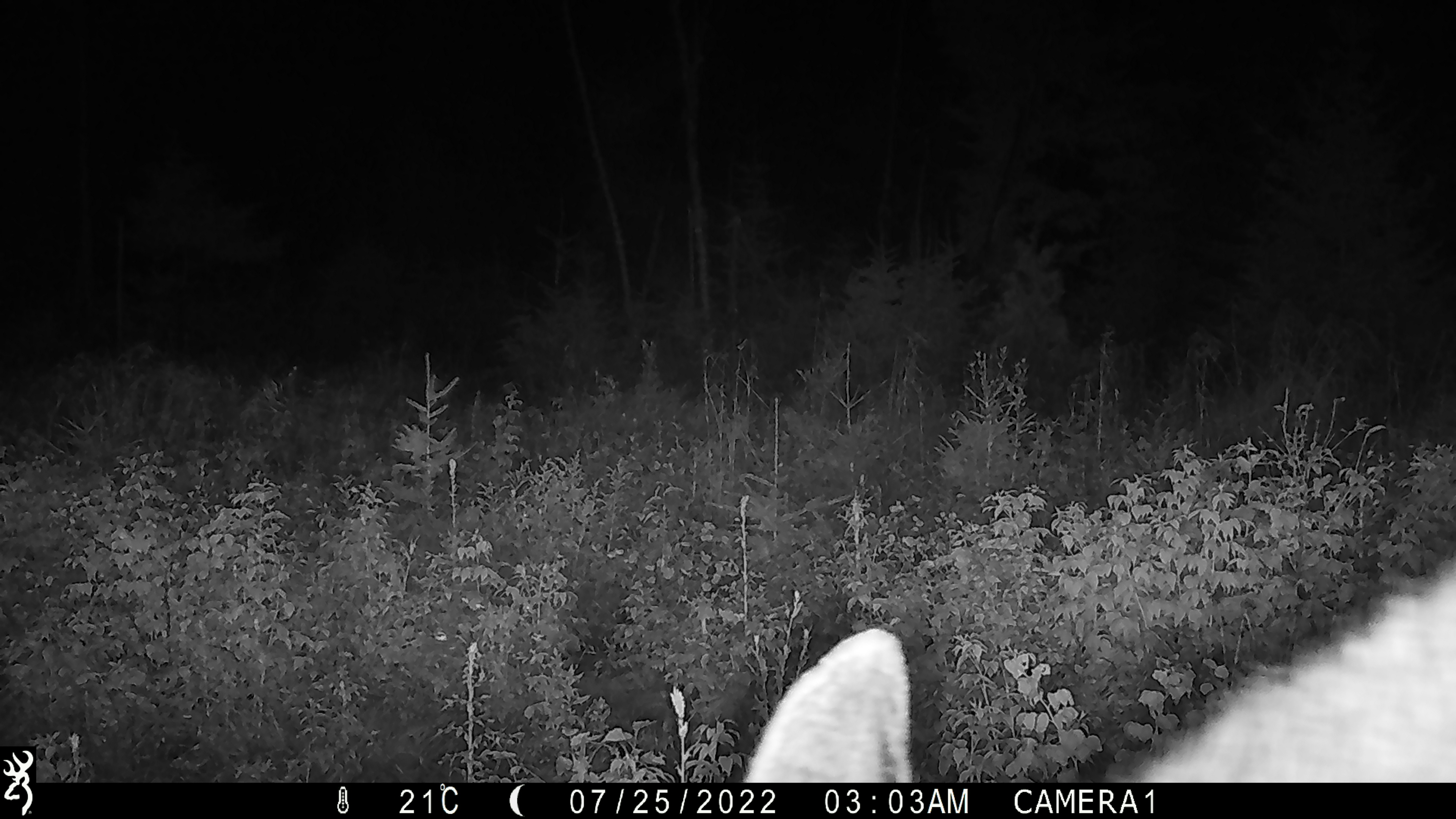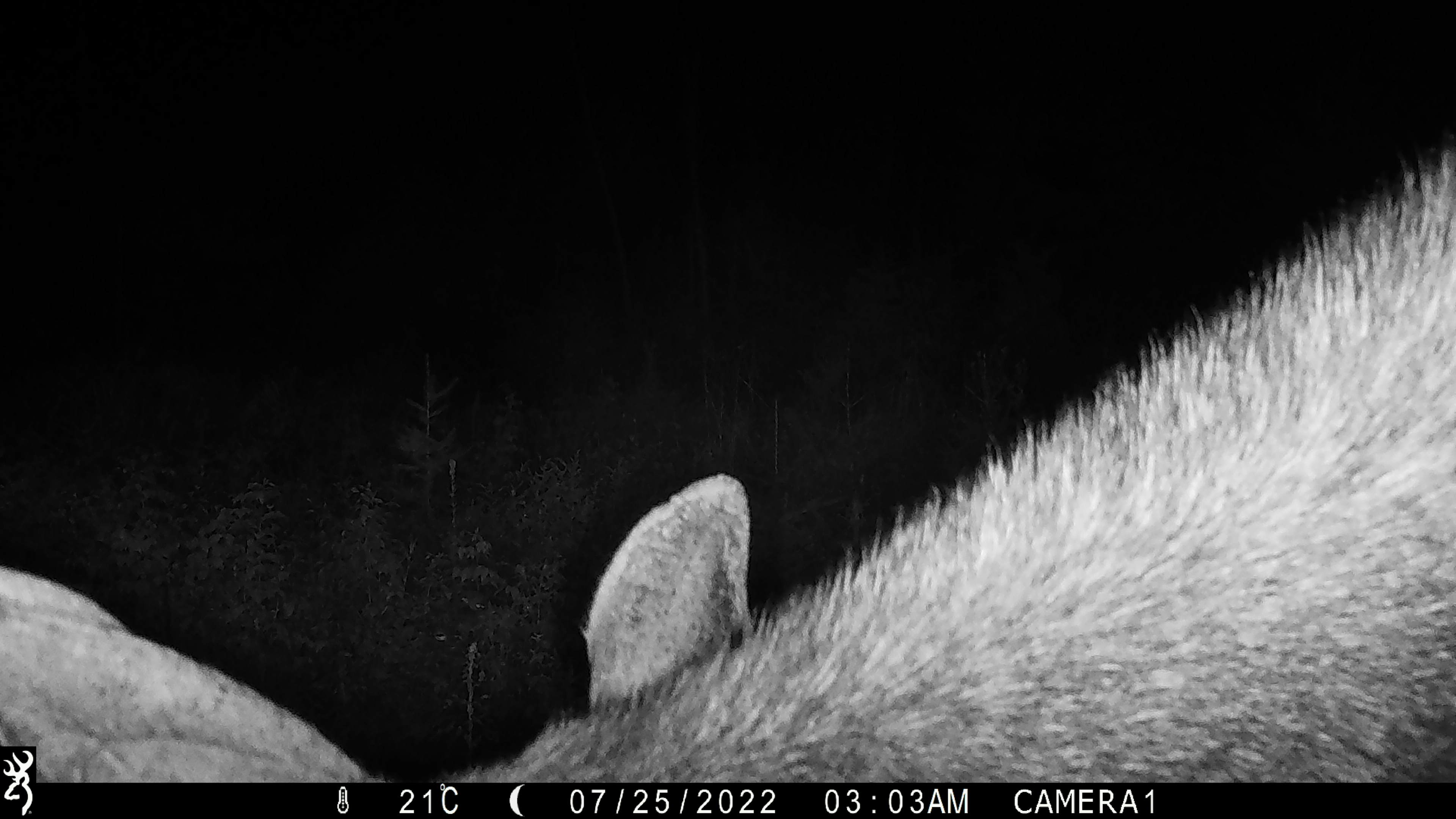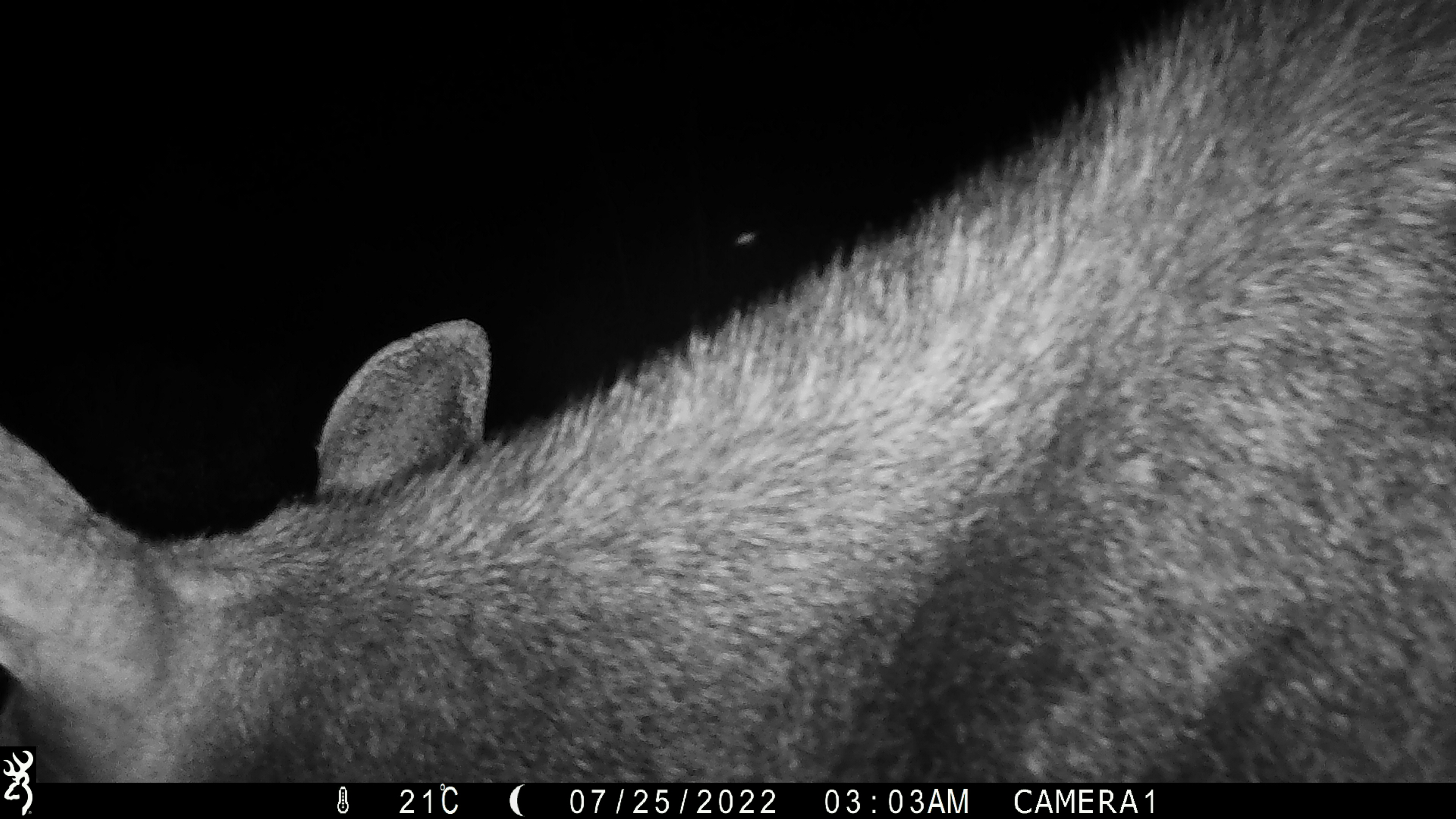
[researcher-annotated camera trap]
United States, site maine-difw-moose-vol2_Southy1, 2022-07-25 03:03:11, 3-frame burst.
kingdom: Animalia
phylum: Chordata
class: Mammalia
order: Artiodactyla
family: Cervidae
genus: Alces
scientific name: Alces alces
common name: moose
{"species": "moose (Alces alces)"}